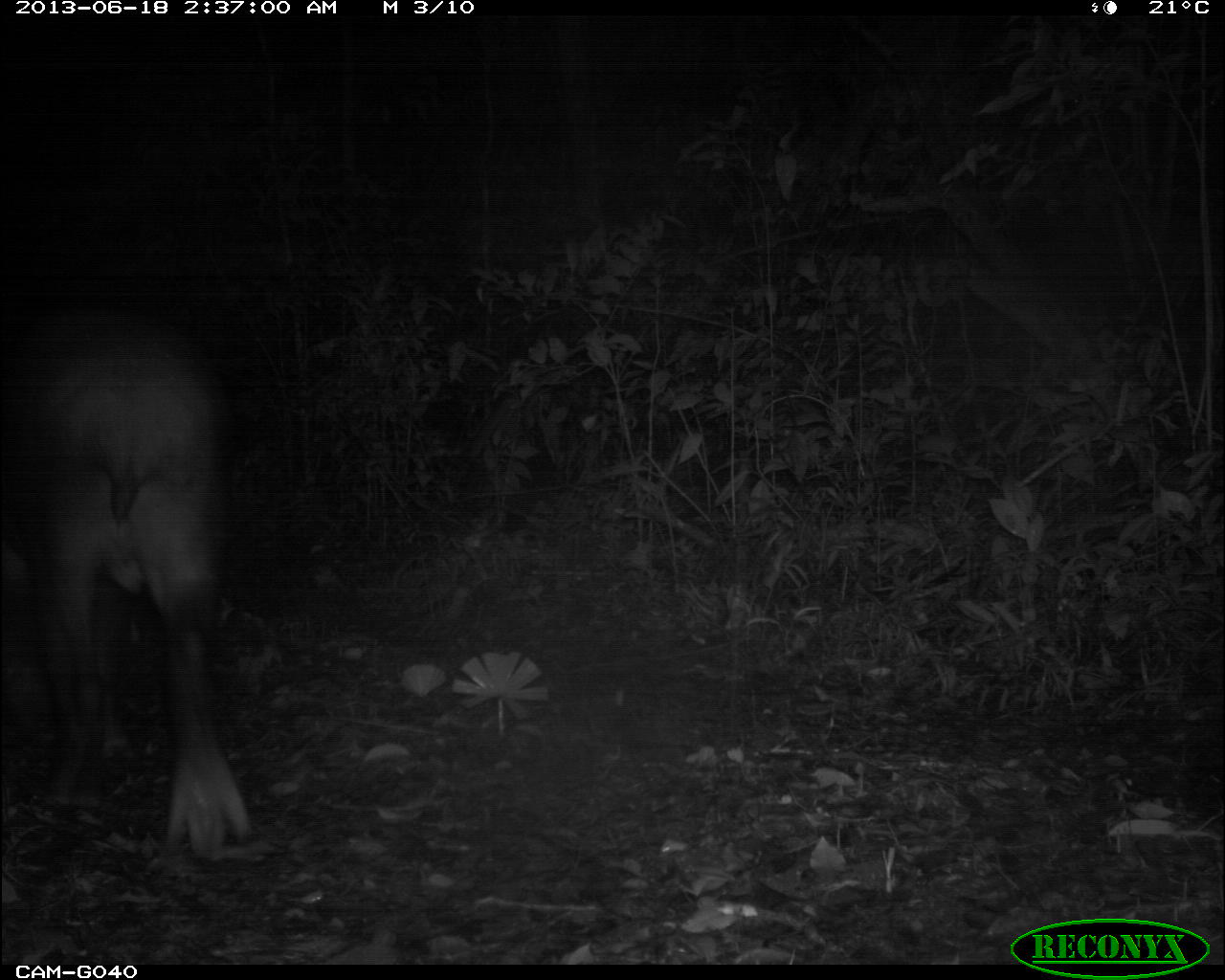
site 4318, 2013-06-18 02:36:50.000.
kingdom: Animalia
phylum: Chordata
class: Mammalia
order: Perissodactyla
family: Tapiridae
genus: Tapirus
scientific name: Tapirus bairdii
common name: baird's tapir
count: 1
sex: male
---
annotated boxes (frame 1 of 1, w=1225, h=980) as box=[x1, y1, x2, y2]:
tapirus bairdii: box=[0, 294, 251, 860]